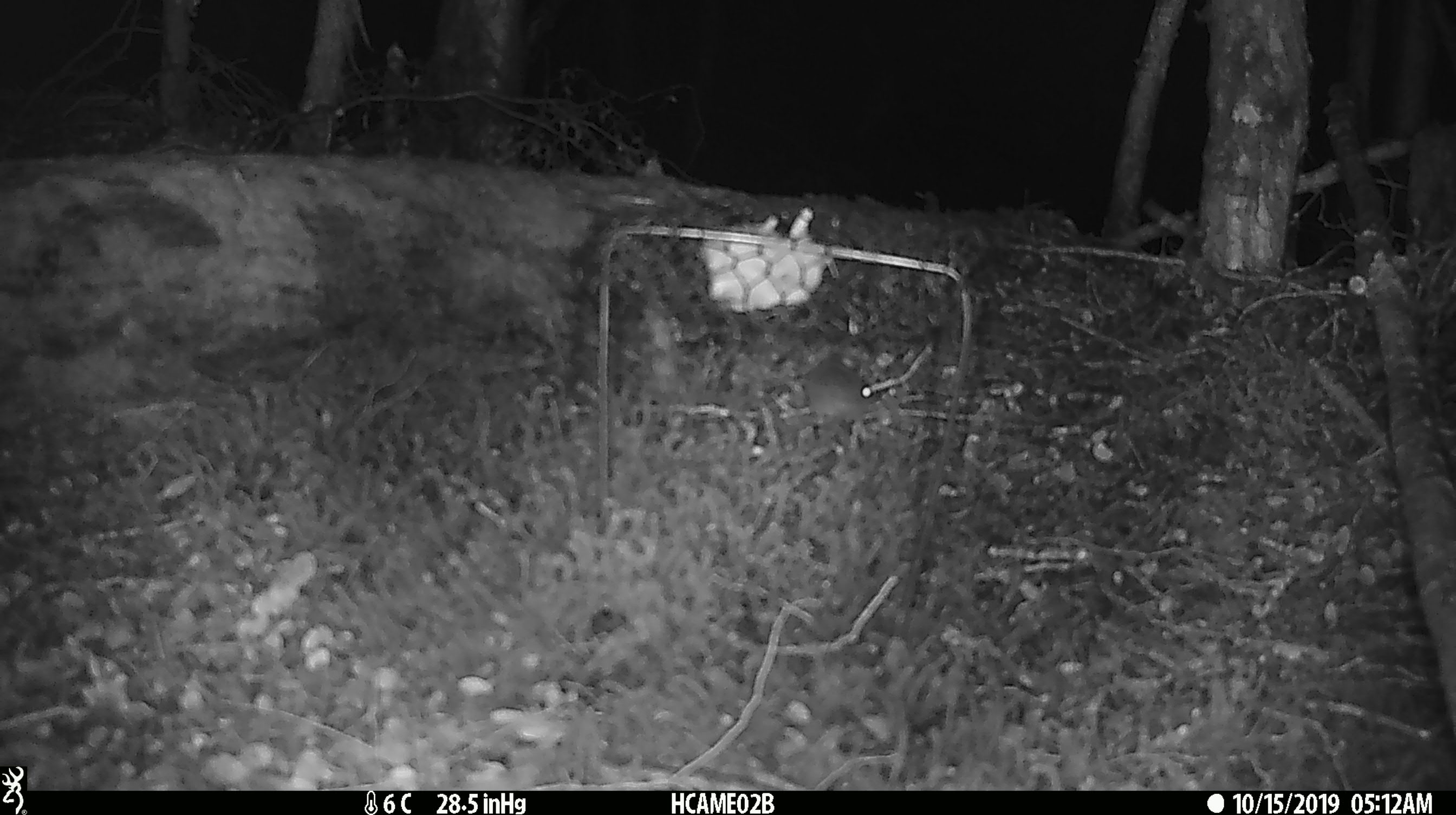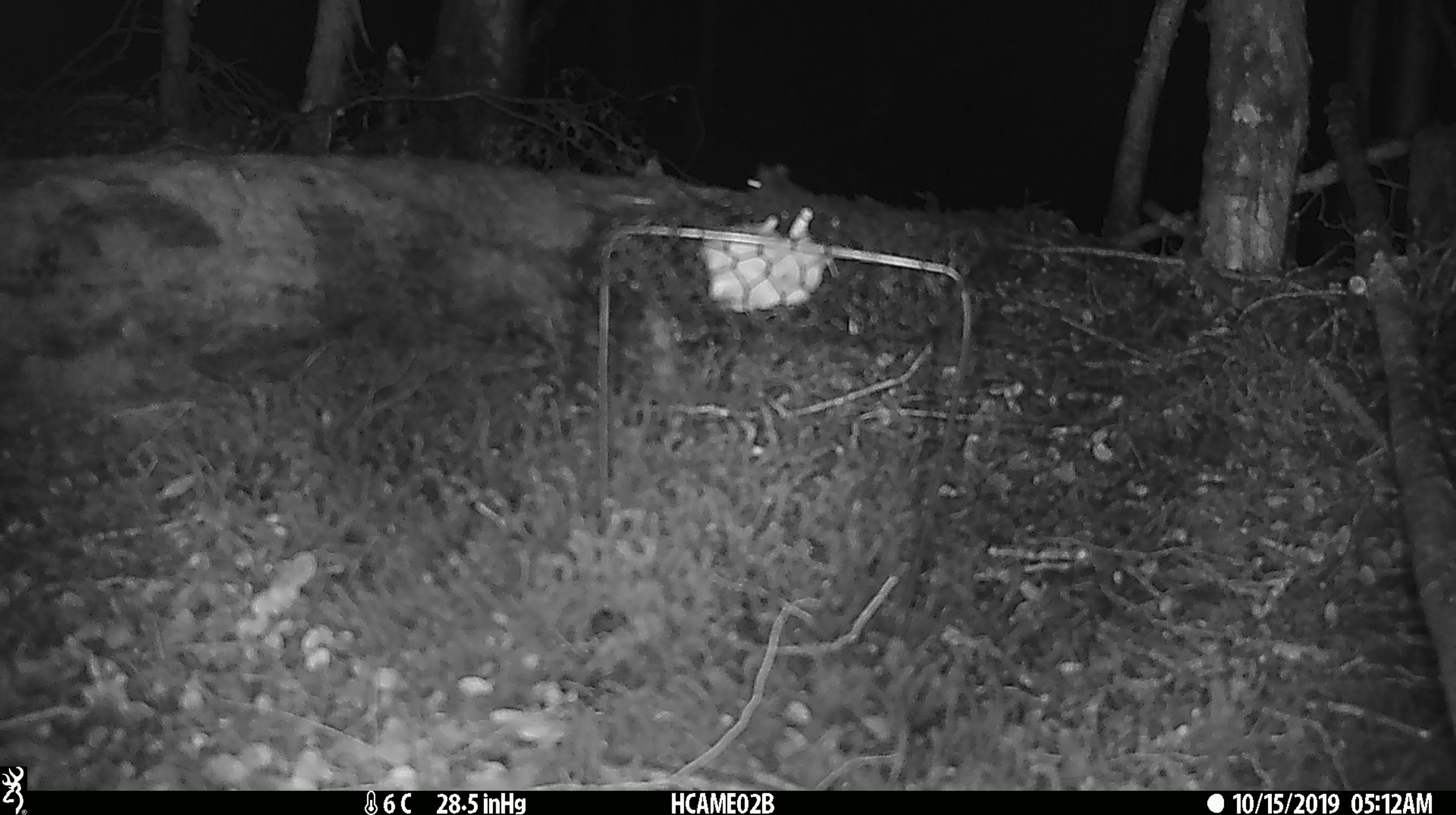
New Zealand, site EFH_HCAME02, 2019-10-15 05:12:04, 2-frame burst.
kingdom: Animalia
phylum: Chordata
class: Mammalia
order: Rodentia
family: Muridae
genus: Mus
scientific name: Mus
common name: mouse